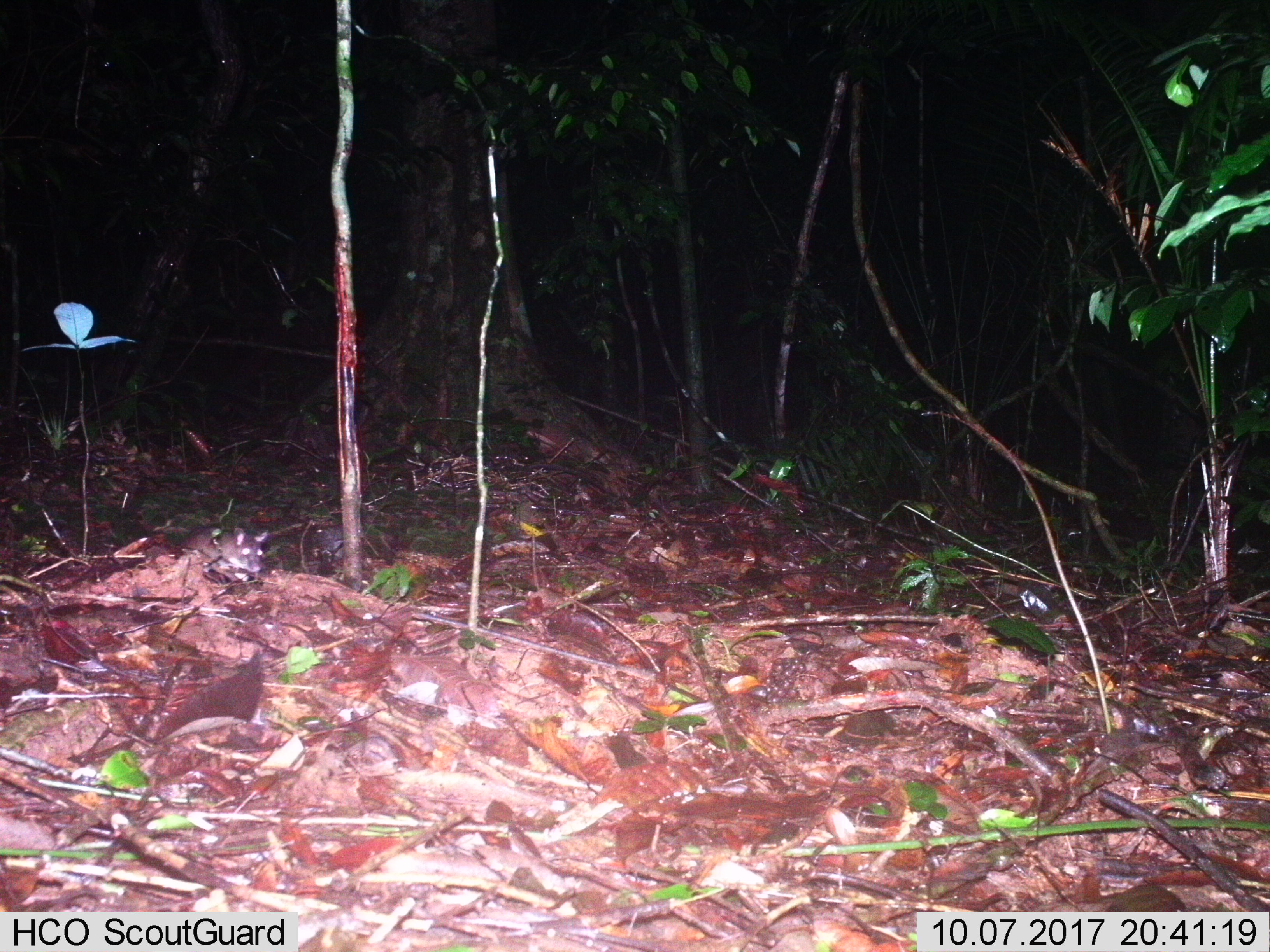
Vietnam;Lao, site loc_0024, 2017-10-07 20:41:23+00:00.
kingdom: Animalia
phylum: Chordata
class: Mammalia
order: Rodentia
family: Muridae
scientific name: Muridae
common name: old-world mice and rats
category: unidentified murid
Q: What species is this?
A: Unidentified murid (old-world mice and rats) (Muridae).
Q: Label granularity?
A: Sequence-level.